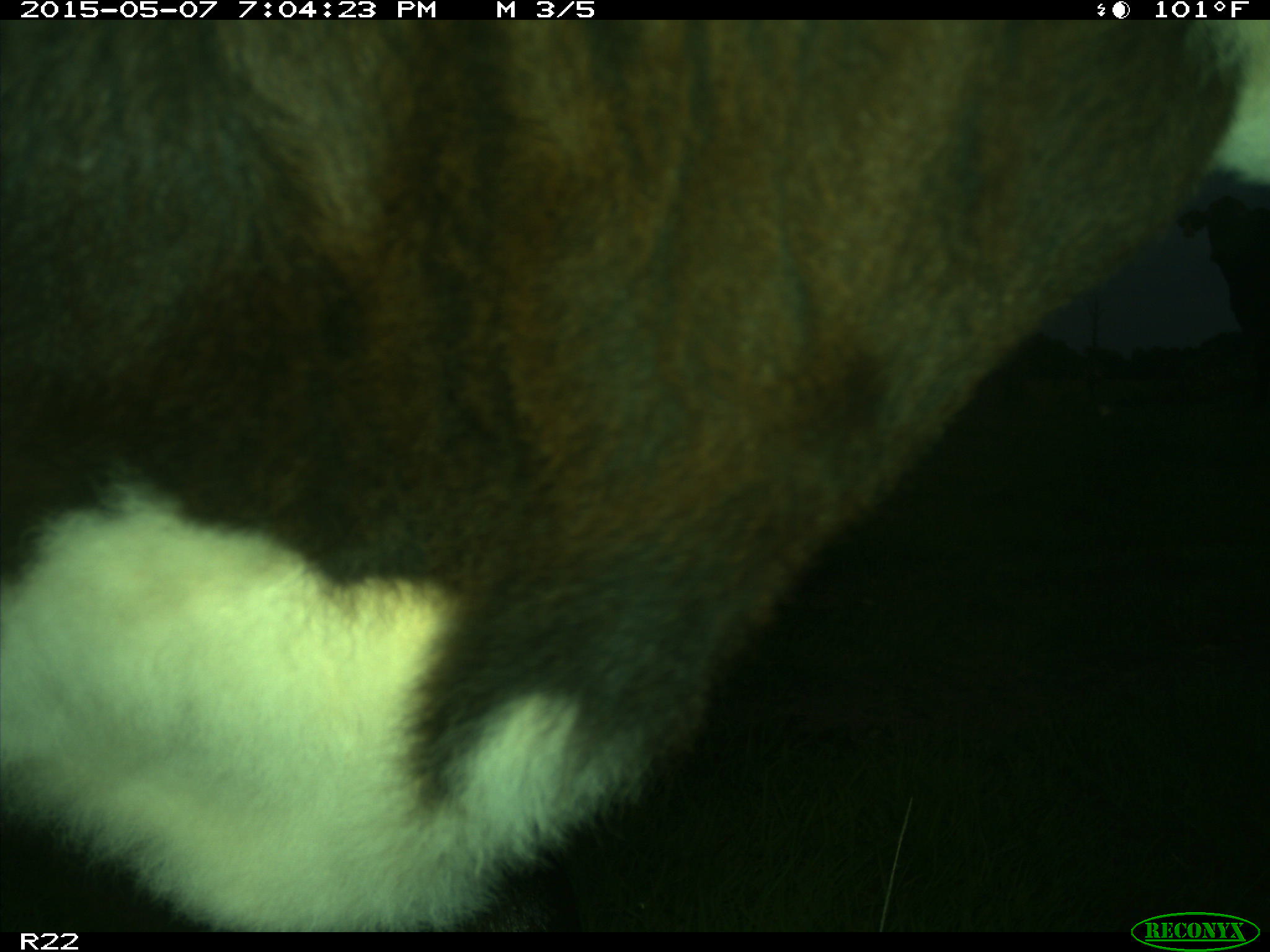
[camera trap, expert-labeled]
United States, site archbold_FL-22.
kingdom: Animalia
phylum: Chordata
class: Mammalia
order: Artiodactyla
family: Bovidae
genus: Bos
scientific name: Bos taurus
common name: domestic cow